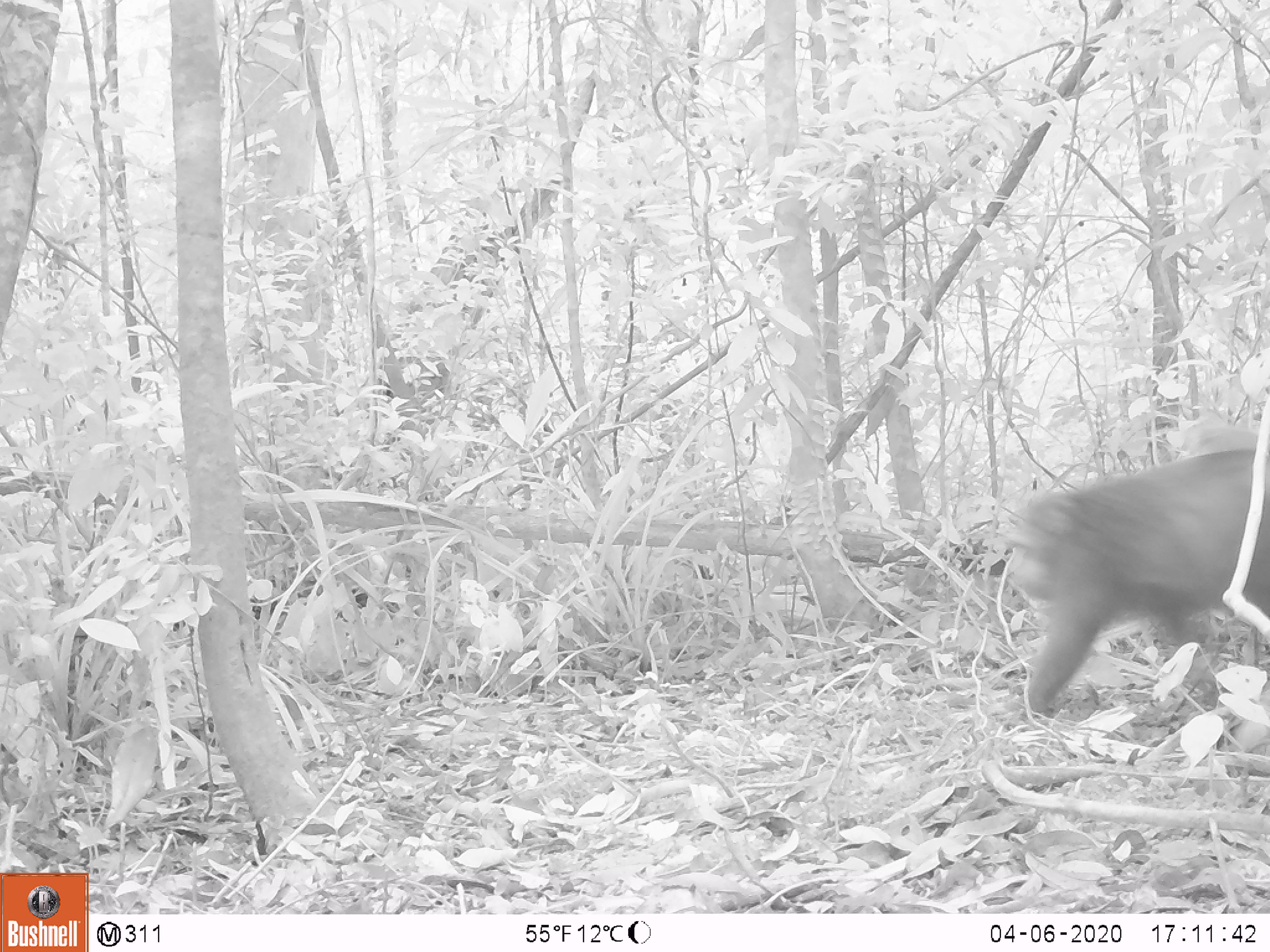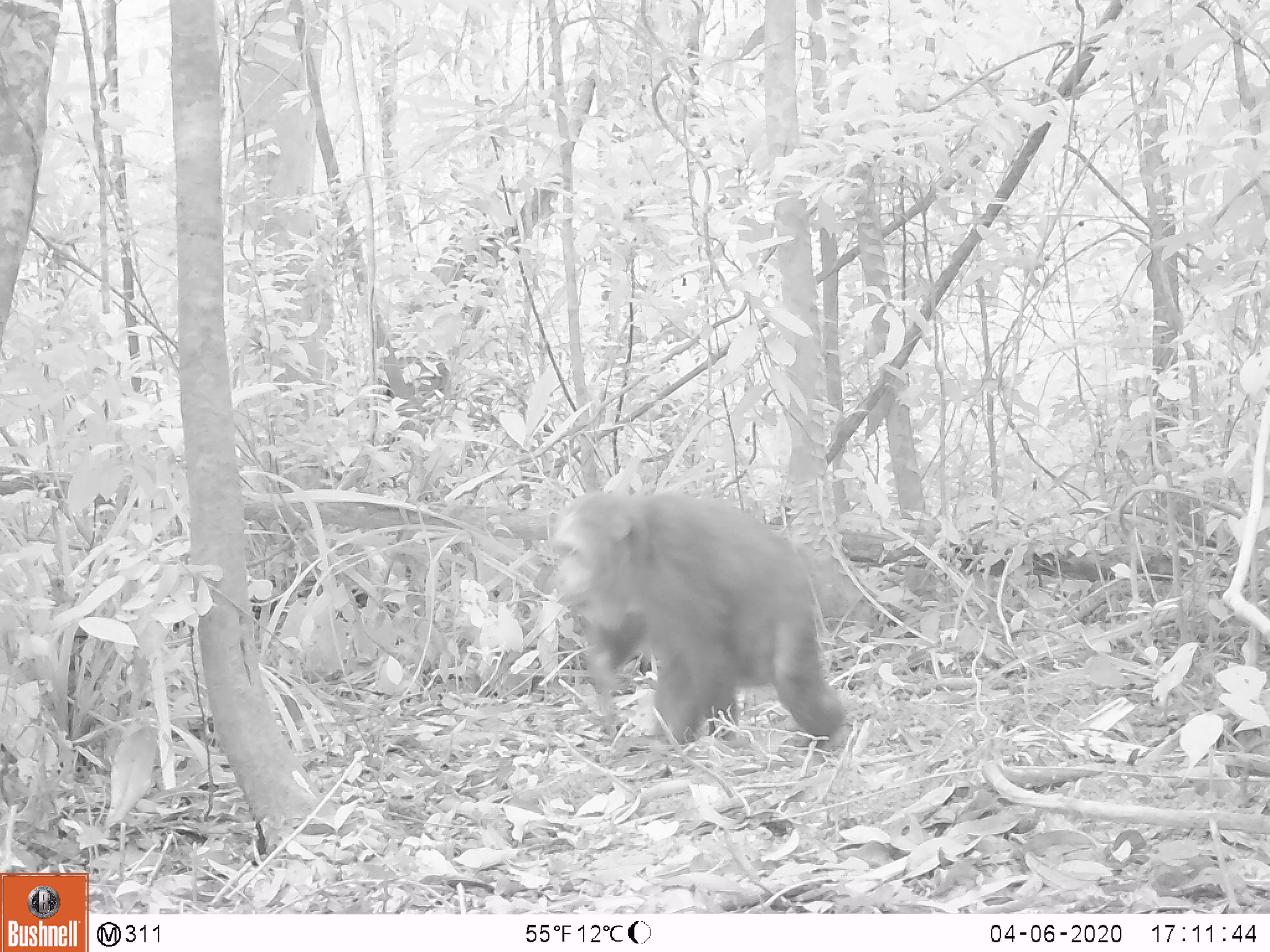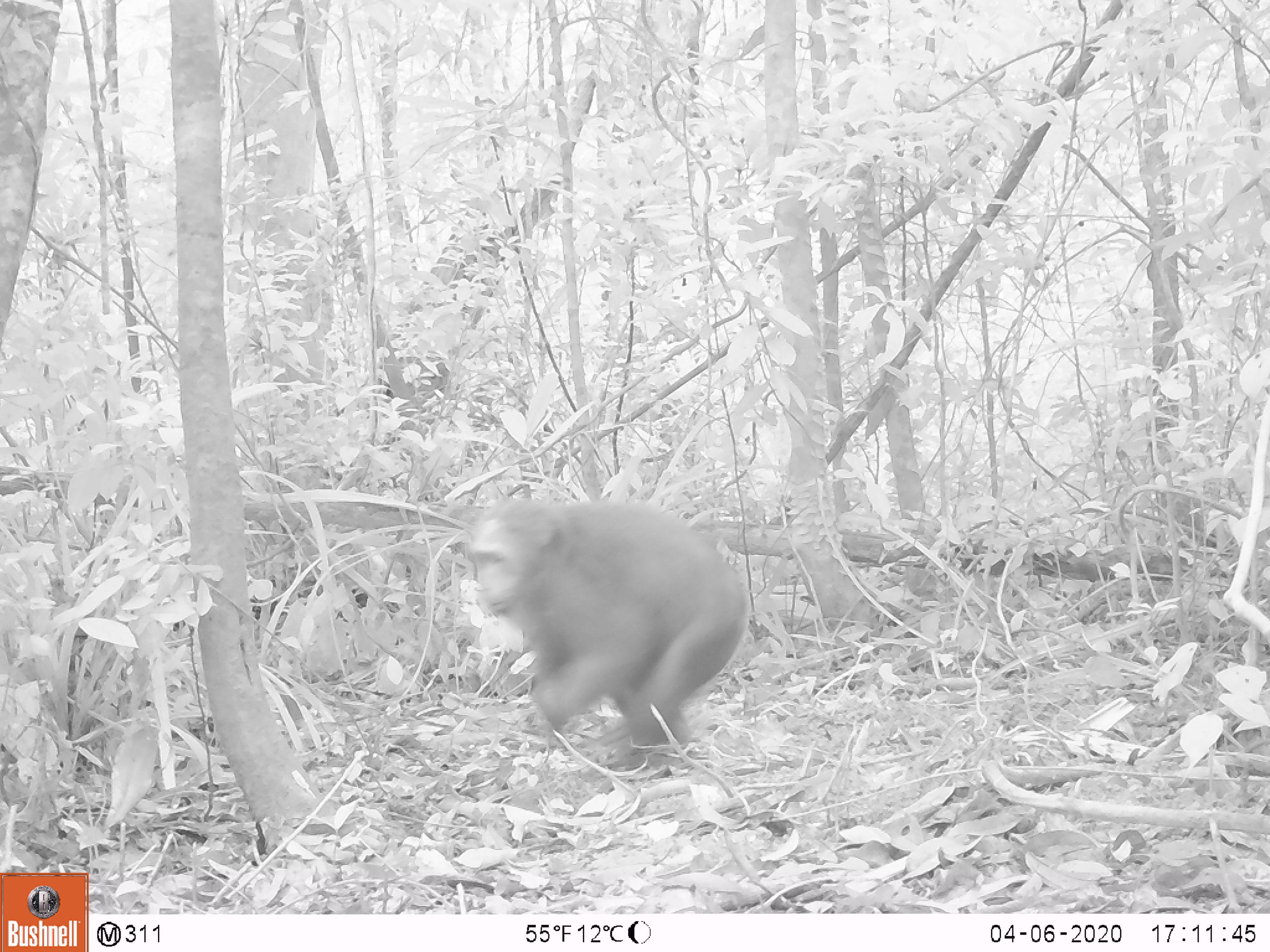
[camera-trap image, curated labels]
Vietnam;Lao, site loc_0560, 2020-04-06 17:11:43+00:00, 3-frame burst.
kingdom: Animalia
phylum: Chordata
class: Mammalia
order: Primates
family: Cercopithecidae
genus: Macaca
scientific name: Macaca arctoides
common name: stump-tailed macaque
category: stump tailed macaque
Stump tailed macaque (stump-tailed macaque) (Macaca arctoides). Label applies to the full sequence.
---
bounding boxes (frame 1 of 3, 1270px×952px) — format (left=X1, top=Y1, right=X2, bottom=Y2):
stump tailed macaque: (left=1007, top=450, right=1270, bottom=726)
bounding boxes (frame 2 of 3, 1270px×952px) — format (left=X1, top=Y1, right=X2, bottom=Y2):
stump tailed macaque: (left=544, top=490, right=854, bottom=751)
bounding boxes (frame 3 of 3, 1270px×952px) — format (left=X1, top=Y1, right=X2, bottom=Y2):
stump tailed macaque: (left=463, top=494, right=752, bottom=770)